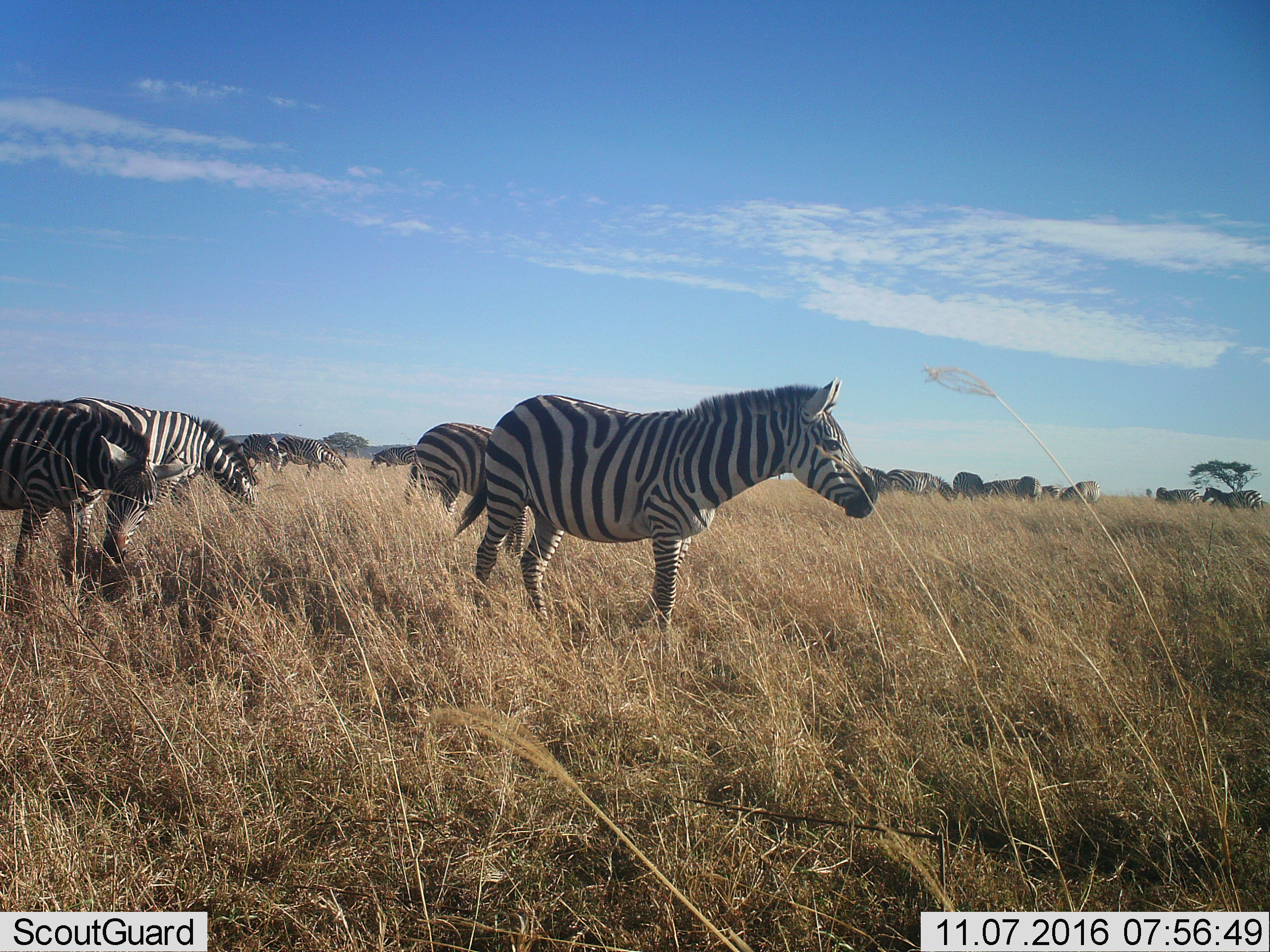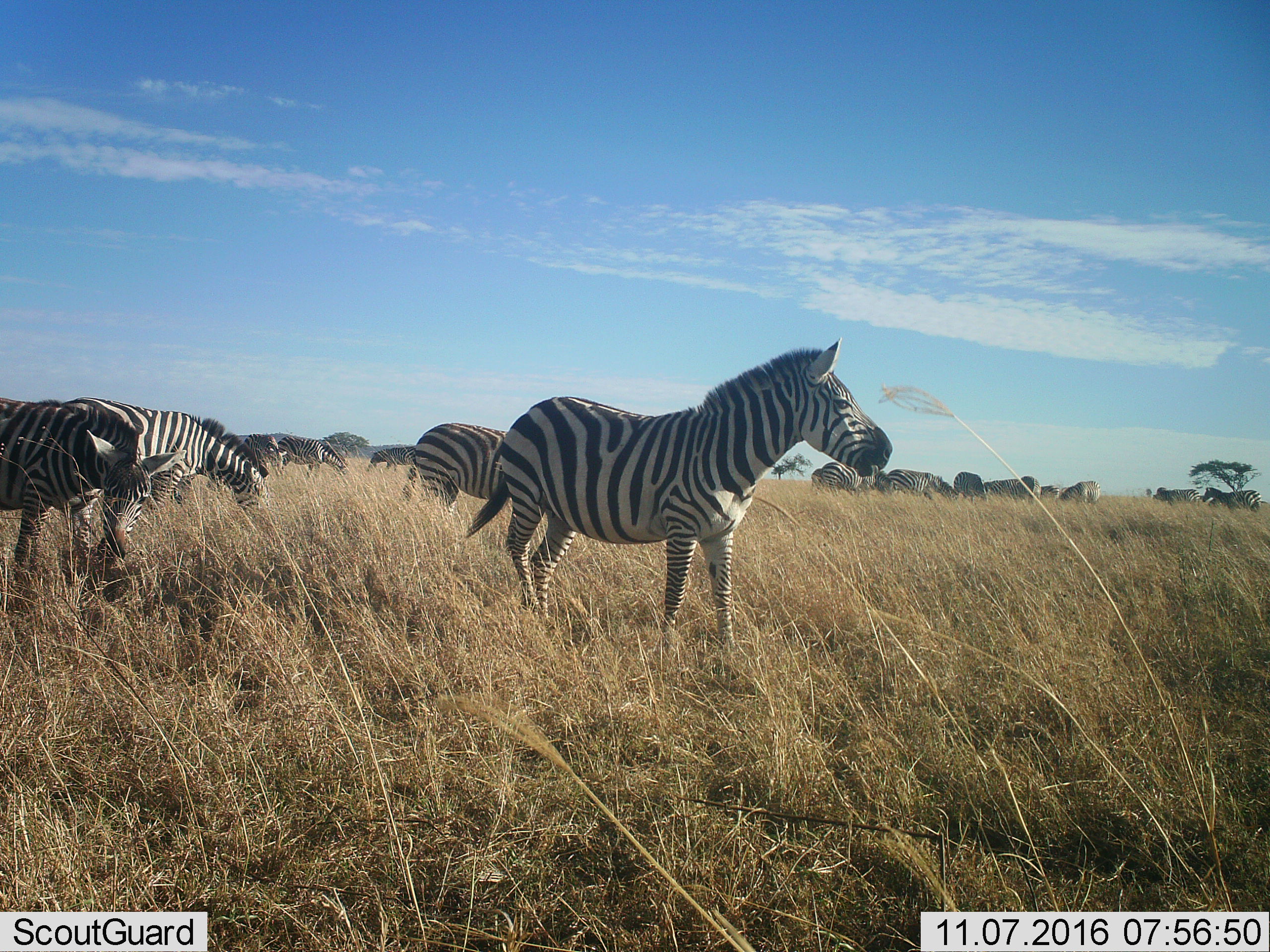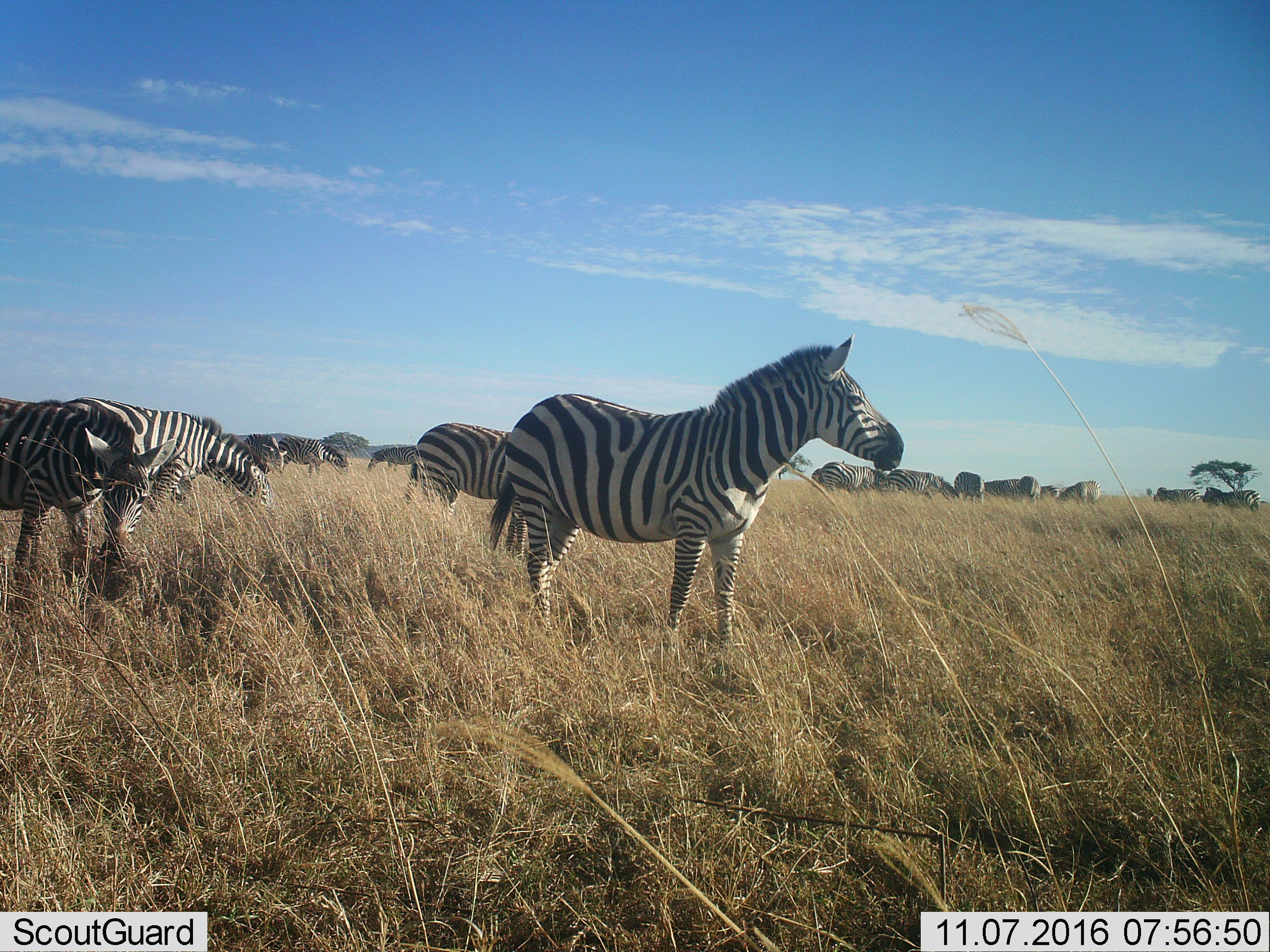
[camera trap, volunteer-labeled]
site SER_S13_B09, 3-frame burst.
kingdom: Animalia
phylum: Chordata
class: Mammalia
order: Perissodactyla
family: Equidae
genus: Equus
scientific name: Equus quagga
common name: plains zebra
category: zebraplains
Zebraplains (plains zebra) (Equus quagga), count 11-50. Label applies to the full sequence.